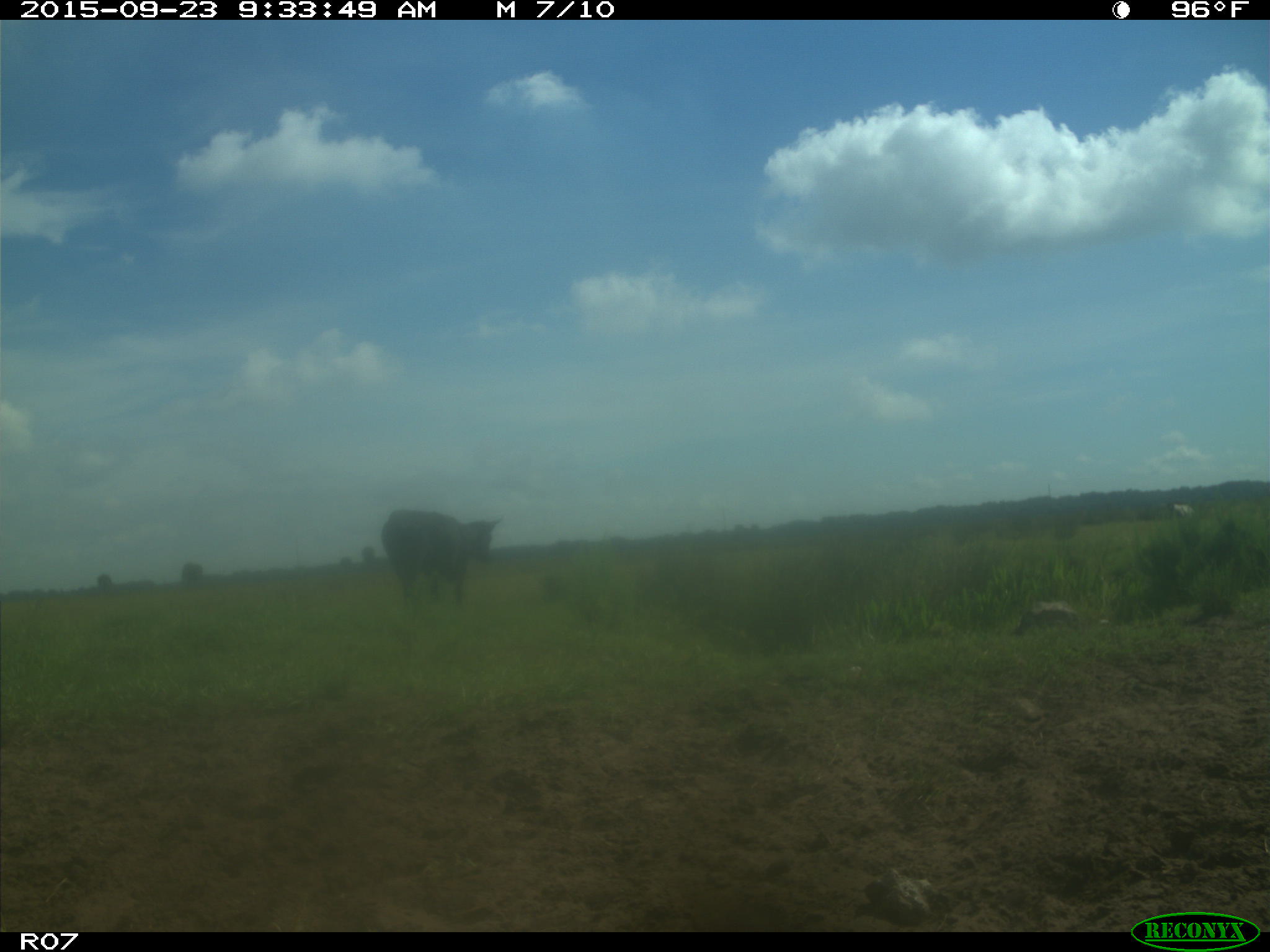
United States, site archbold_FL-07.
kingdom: Animalia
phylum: Chordata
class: Mammalia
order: Artiodactyla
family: Bovidae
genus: Bos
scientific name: Bos taurus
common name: domestic cow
Bos taurus (domestic cow).